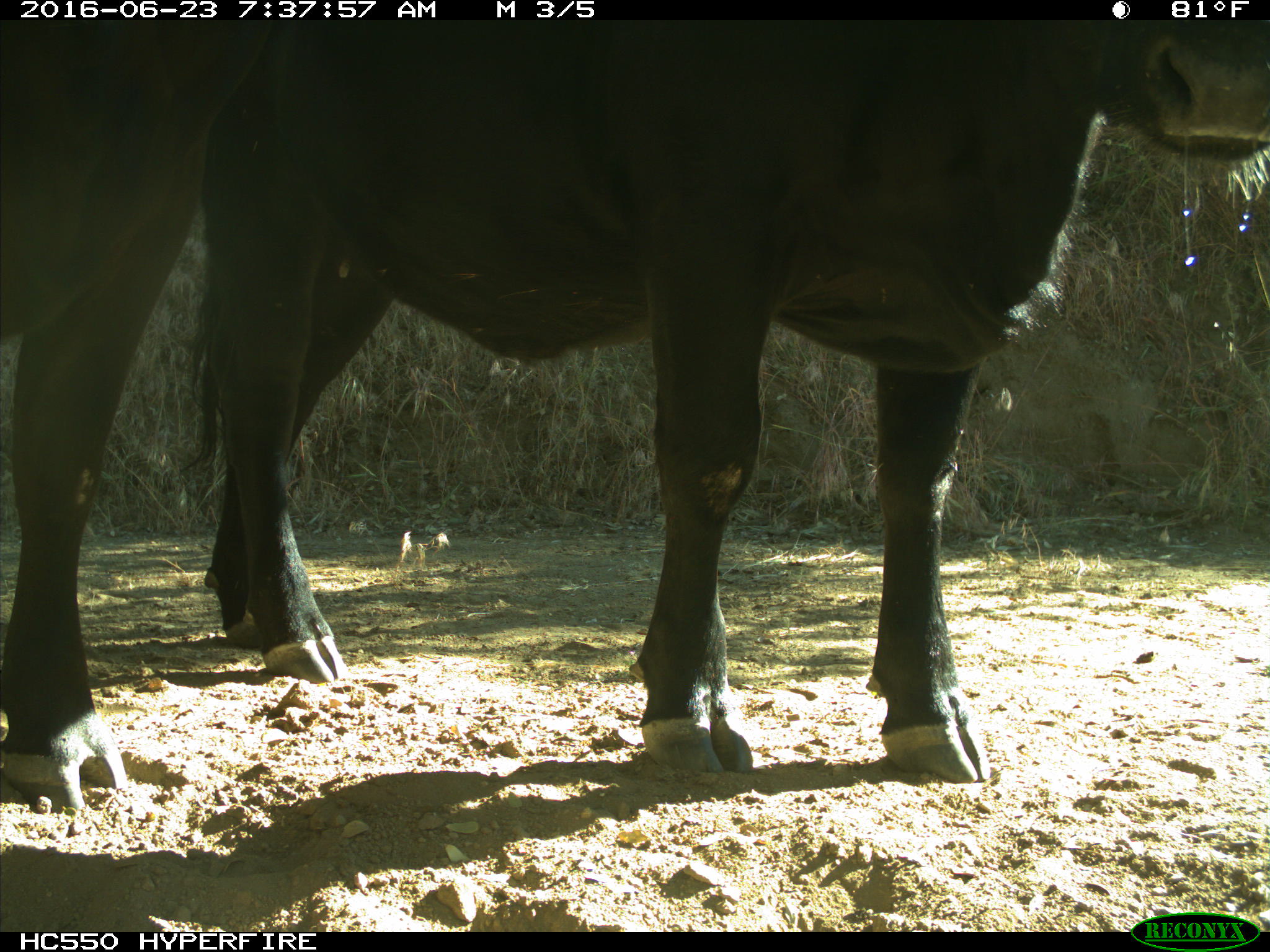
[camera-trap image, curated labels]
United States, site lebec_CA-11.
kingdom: Animalia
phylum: Chordata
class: Mammalia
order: Artiodactyla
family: Bovidae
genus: Bos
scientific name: Bos taurus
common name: domestic cow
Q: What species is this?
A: Bos taurus (domestic cow).